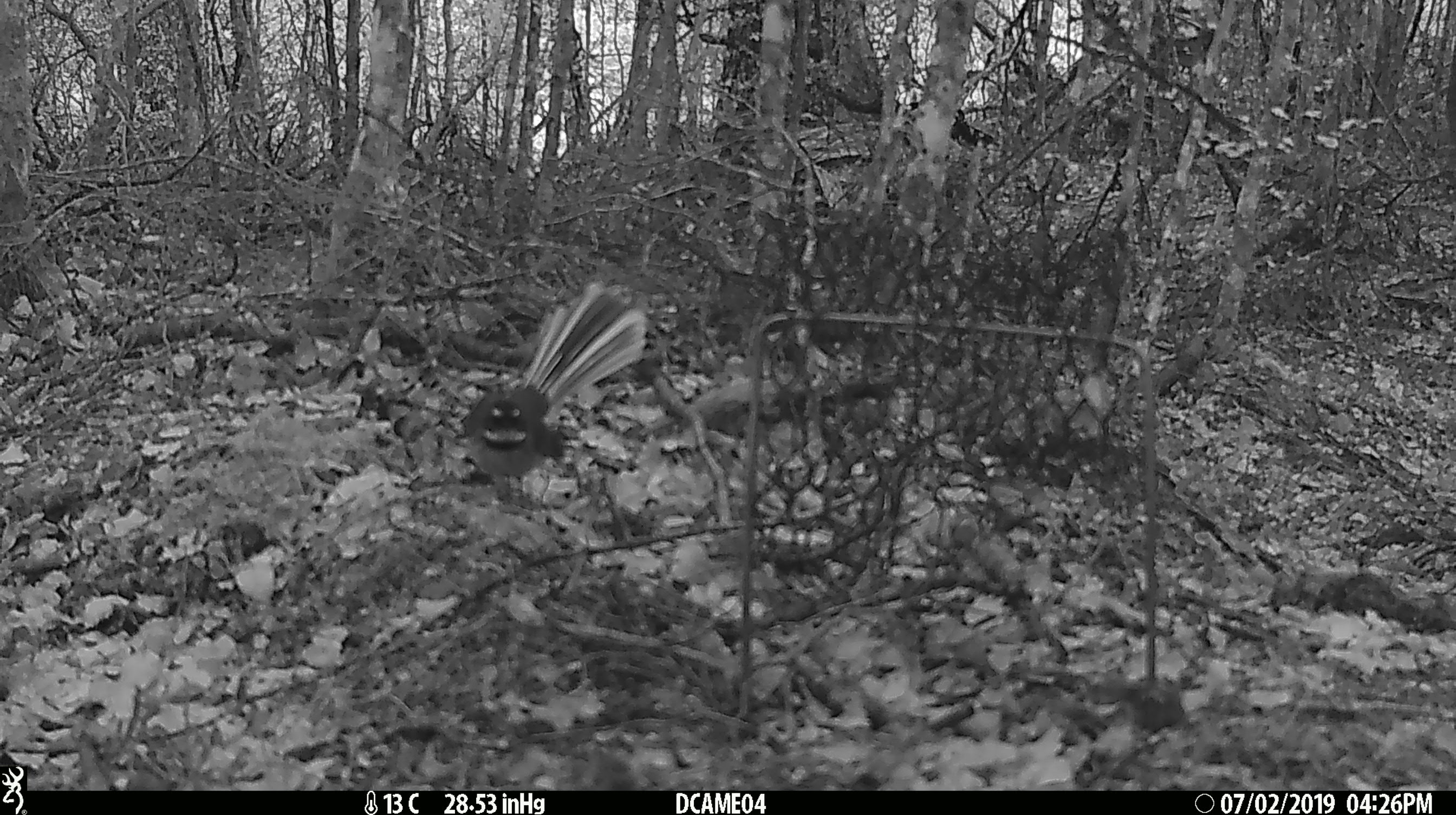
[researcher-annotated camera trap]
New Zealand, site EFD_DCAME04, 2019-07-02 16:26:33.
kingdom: Animalia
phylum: Chordata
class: Aves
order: Passeriformes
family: Rhipiduridae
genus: Rhipidura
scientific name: Rhipidura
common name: fantails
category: fantail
Fantail (fantails) (Rhipidura).